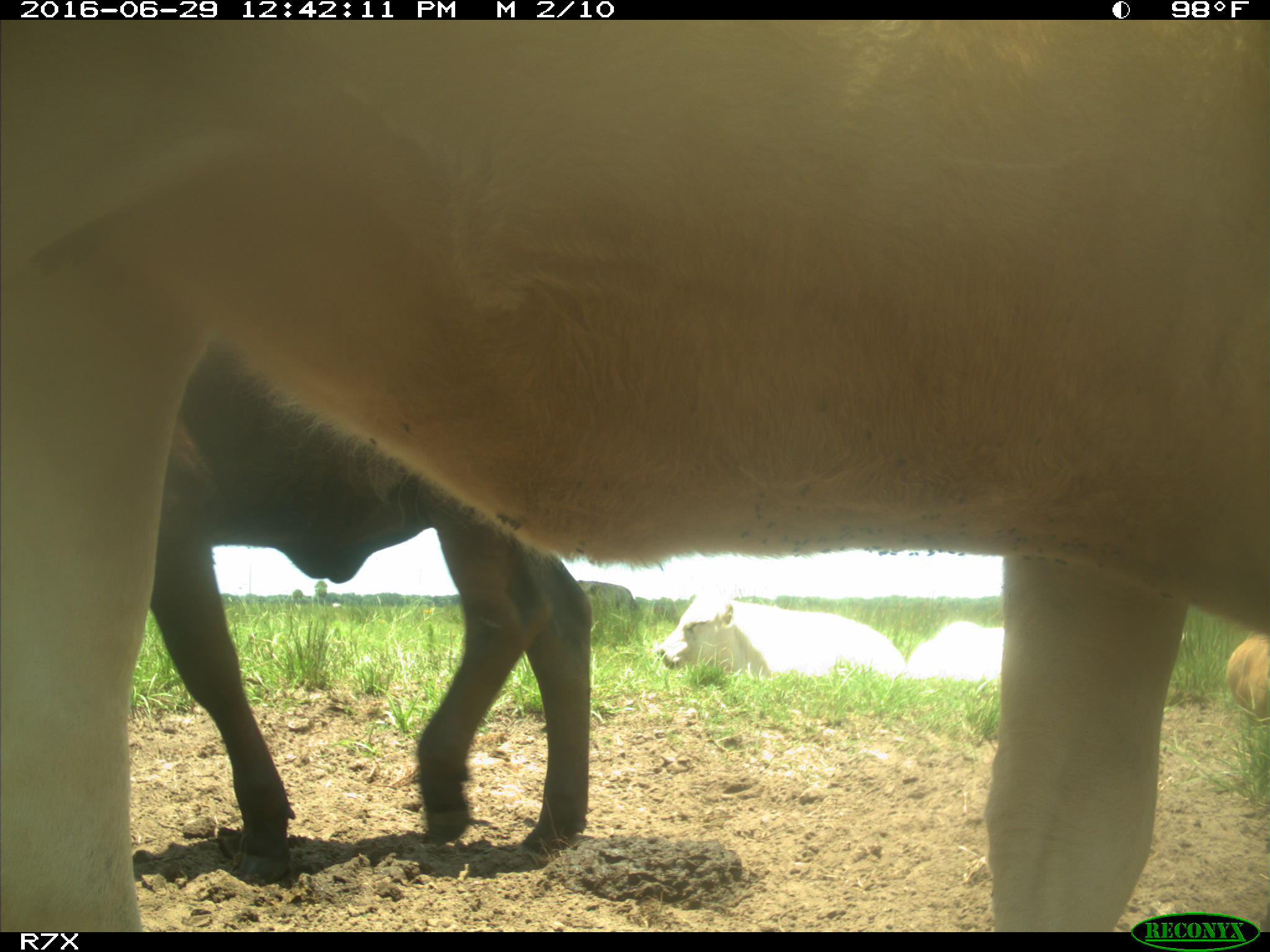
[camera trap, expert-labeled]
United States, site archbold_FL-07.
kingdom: Animalia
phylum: Chordata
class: Mammalia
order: Artiodactyla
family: Bovidae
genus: Bos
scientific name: Bos taurus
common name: domestic cow